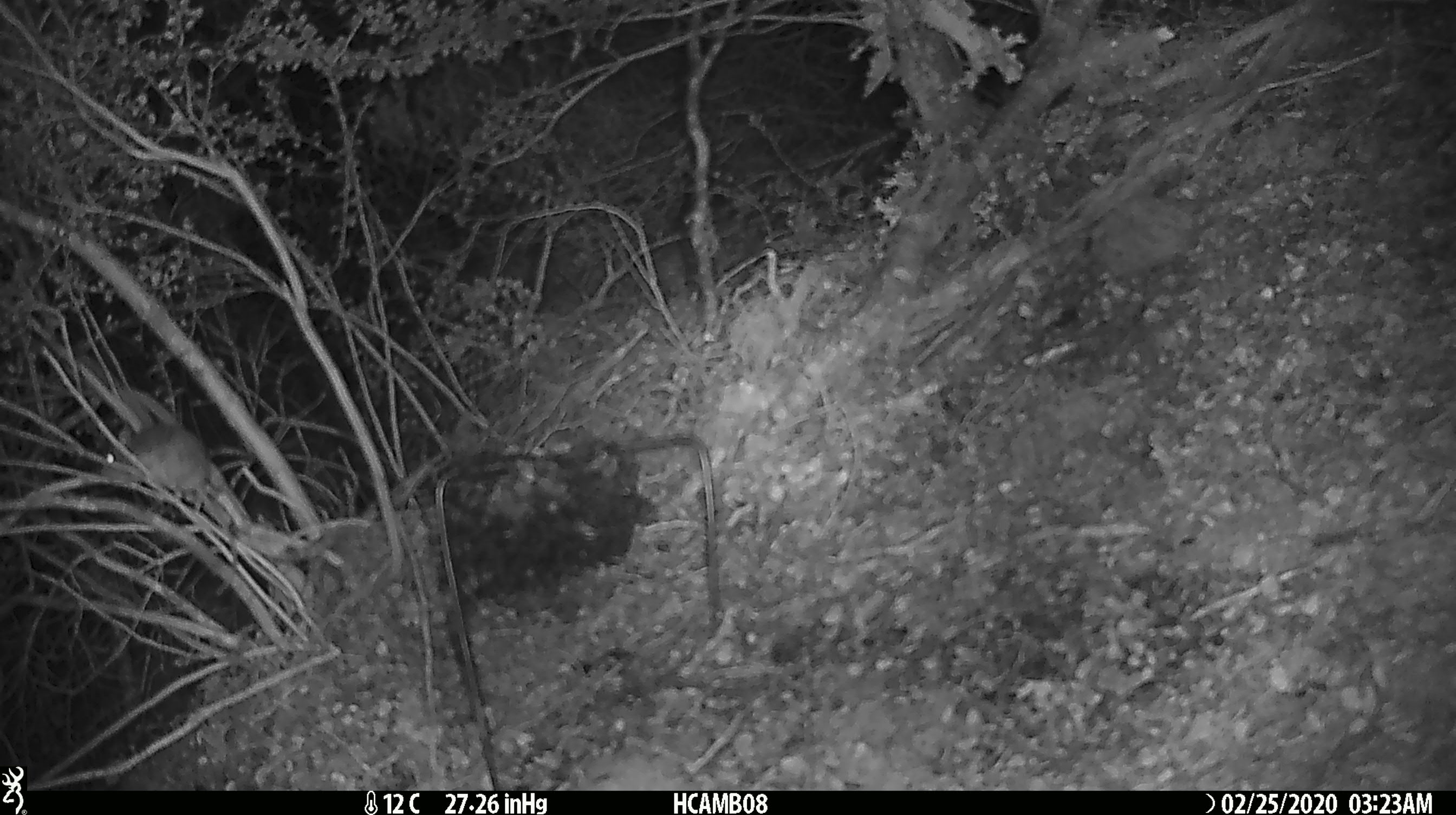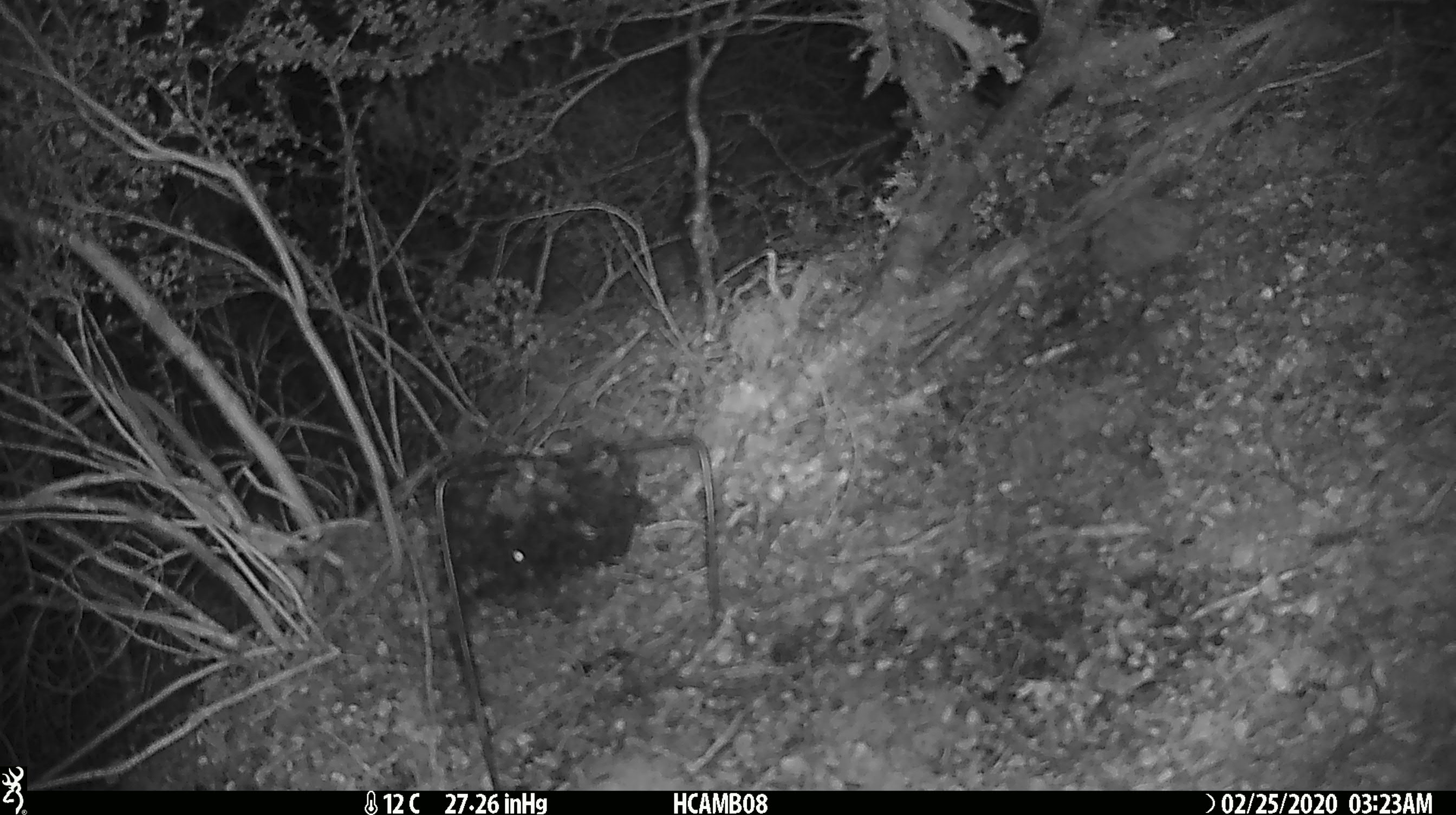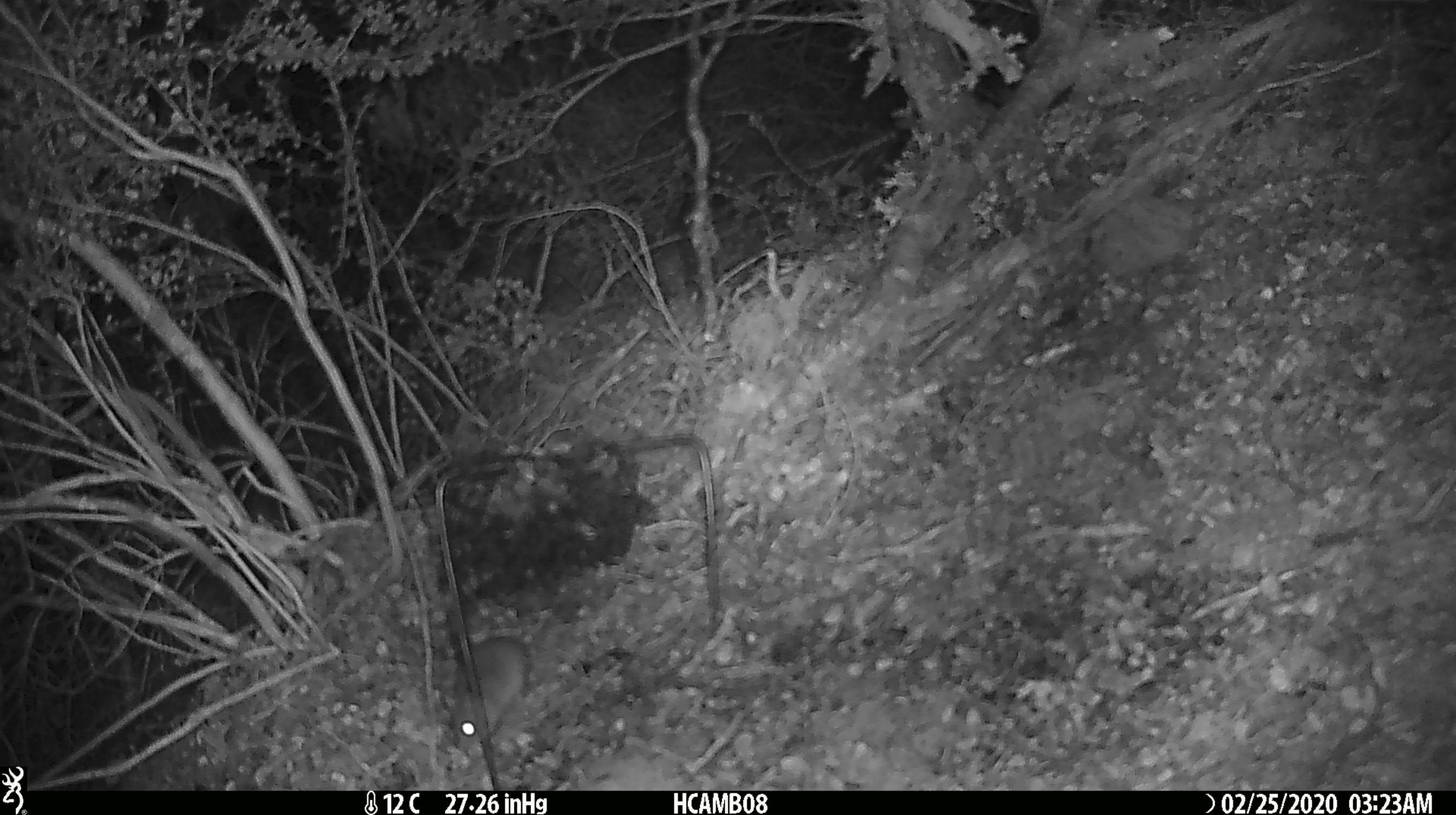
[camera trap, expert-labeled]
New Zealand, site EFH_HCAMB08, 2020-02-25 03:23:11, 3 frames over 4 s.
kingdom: Animalia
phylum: Chordata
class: Mammalia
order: Rodentia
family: Muridae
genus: Mus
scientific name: Mus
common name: mouse